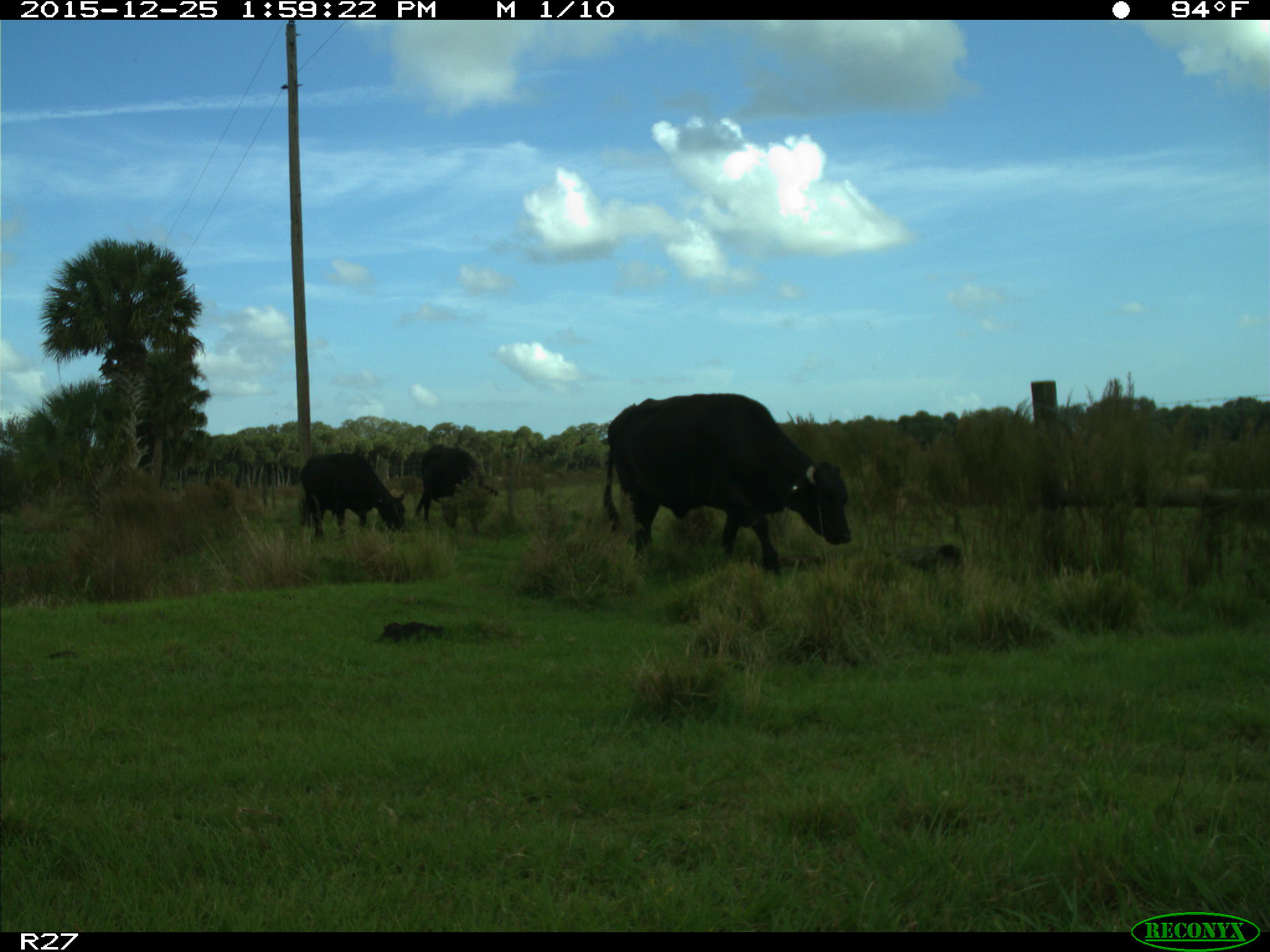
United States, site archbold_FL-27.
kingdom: Animalia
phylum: Chordata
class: Mammalia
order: Artiodactyla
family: Bovidae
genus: Bos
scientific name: Bos taurus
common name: domestic cow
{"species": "Bos taurus (domestic cow)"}